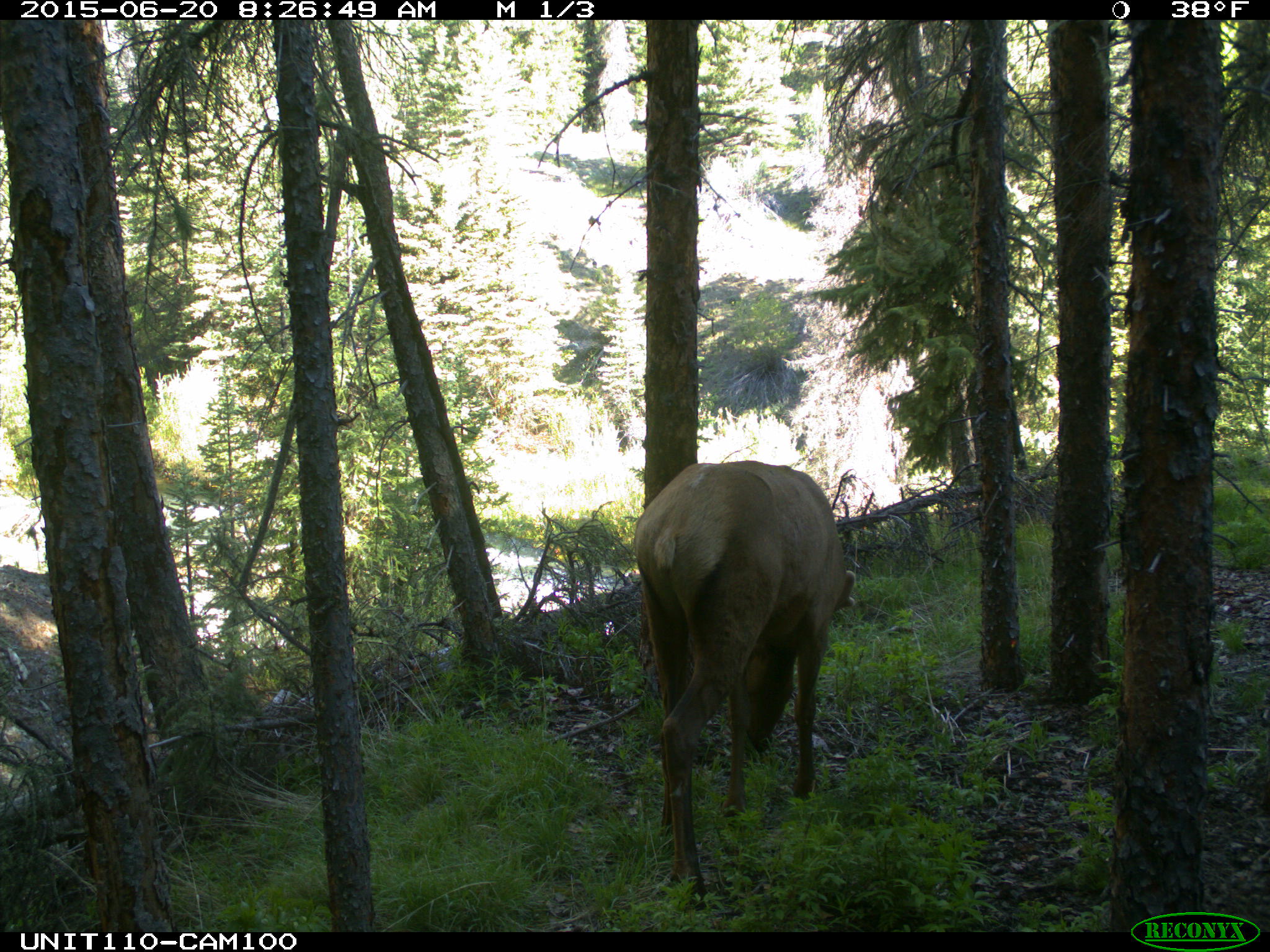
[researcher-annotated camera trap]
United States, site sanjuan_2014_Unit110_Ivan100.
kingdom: Animalia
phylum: Chordata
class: Mammalia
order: Artiodactyla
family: Cervidae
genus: Cervus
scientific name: Cervus elaphus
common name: red deer